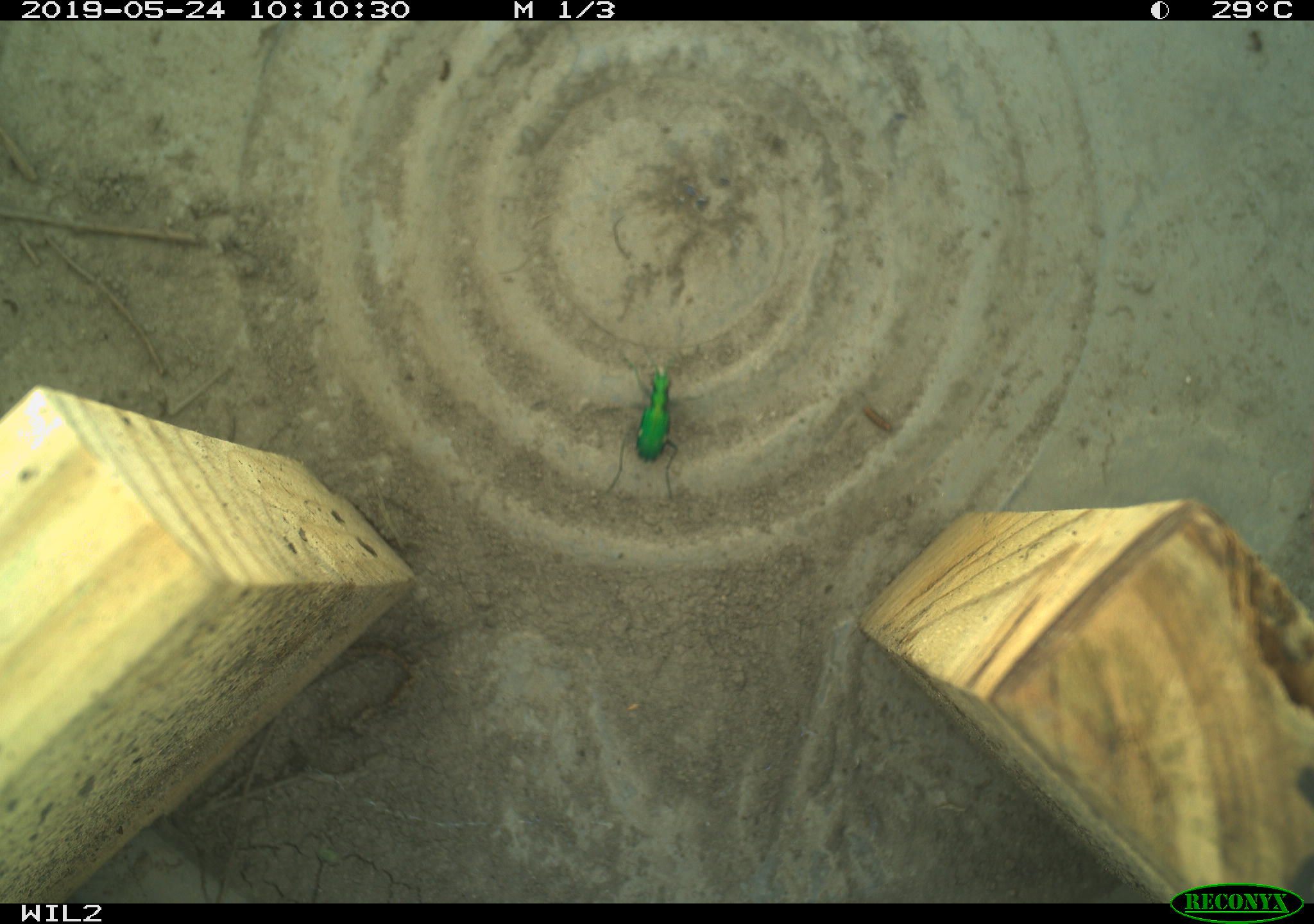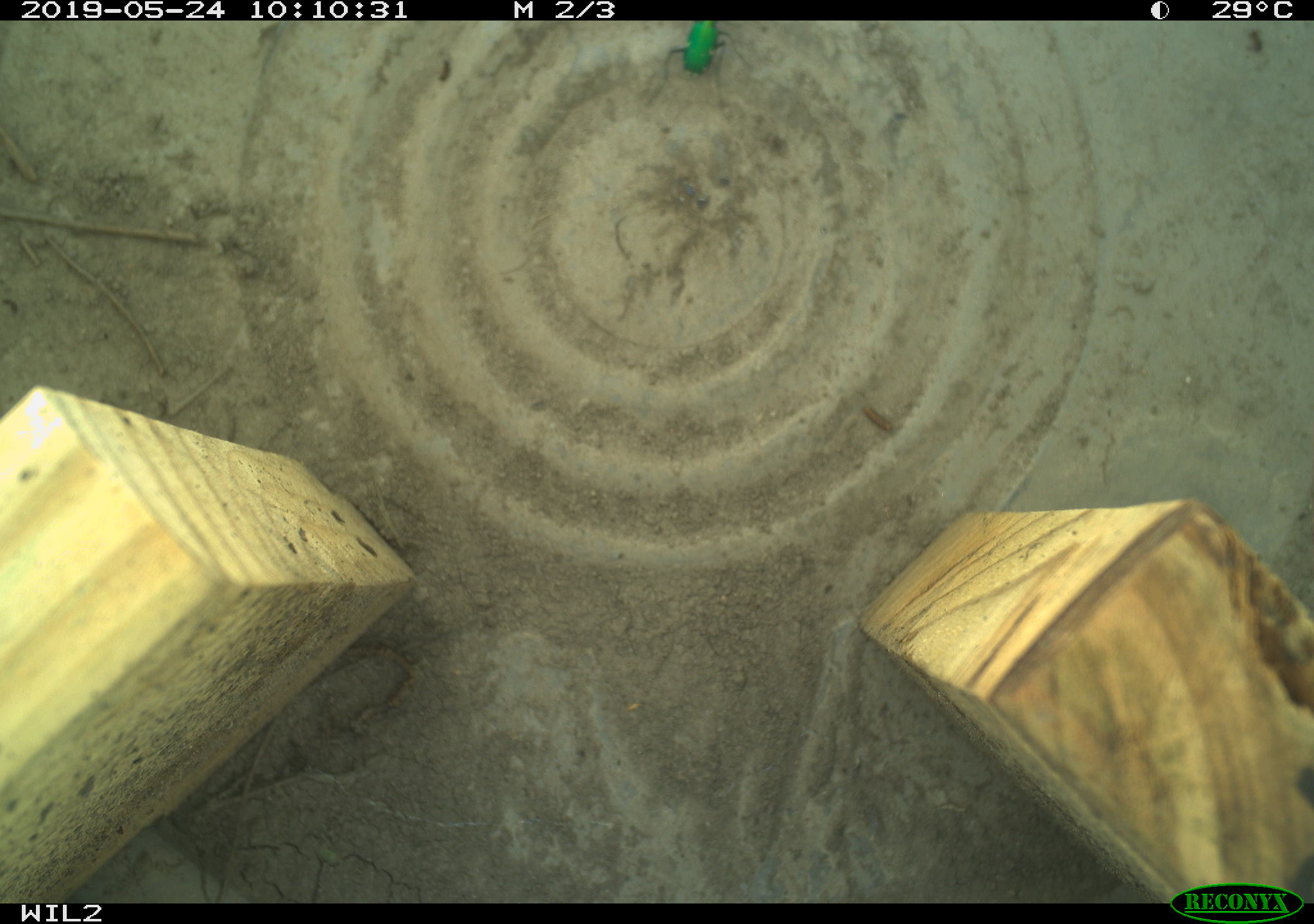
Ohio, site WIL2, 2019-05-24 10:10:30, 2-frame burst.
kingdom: Animalia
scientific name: Animalia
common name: animal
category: invertebrate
Invertebrate (animal) (Animalia).